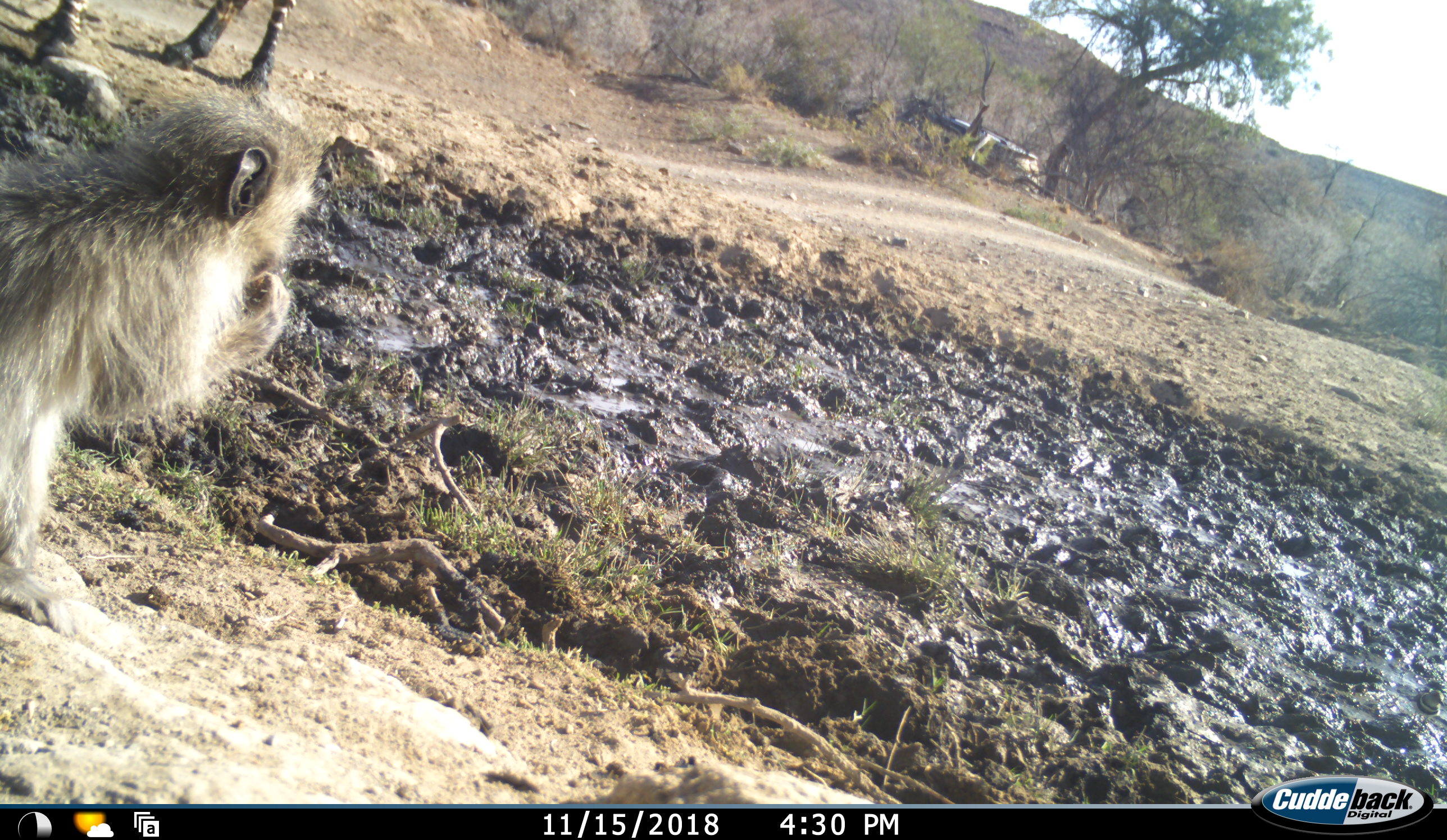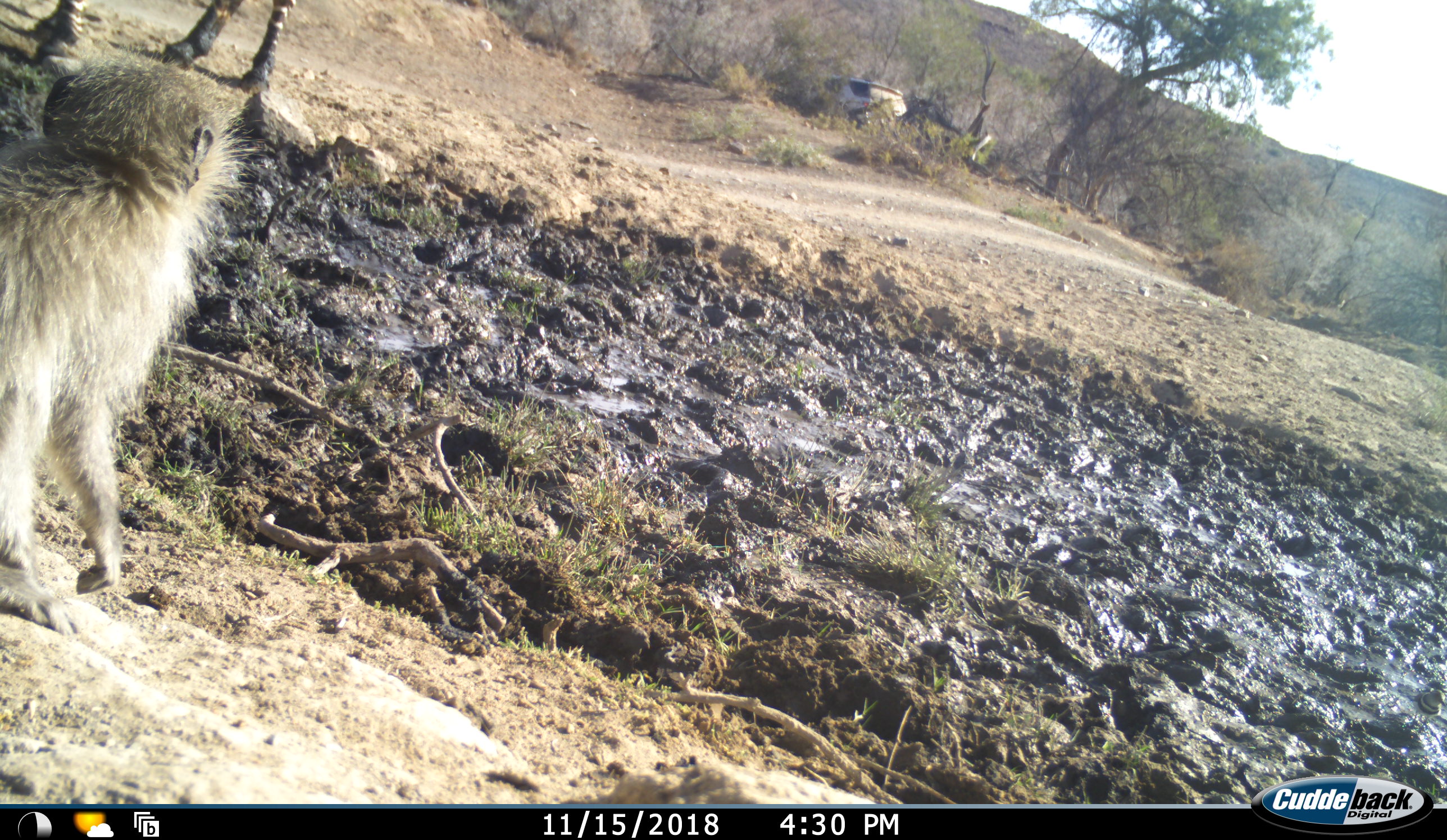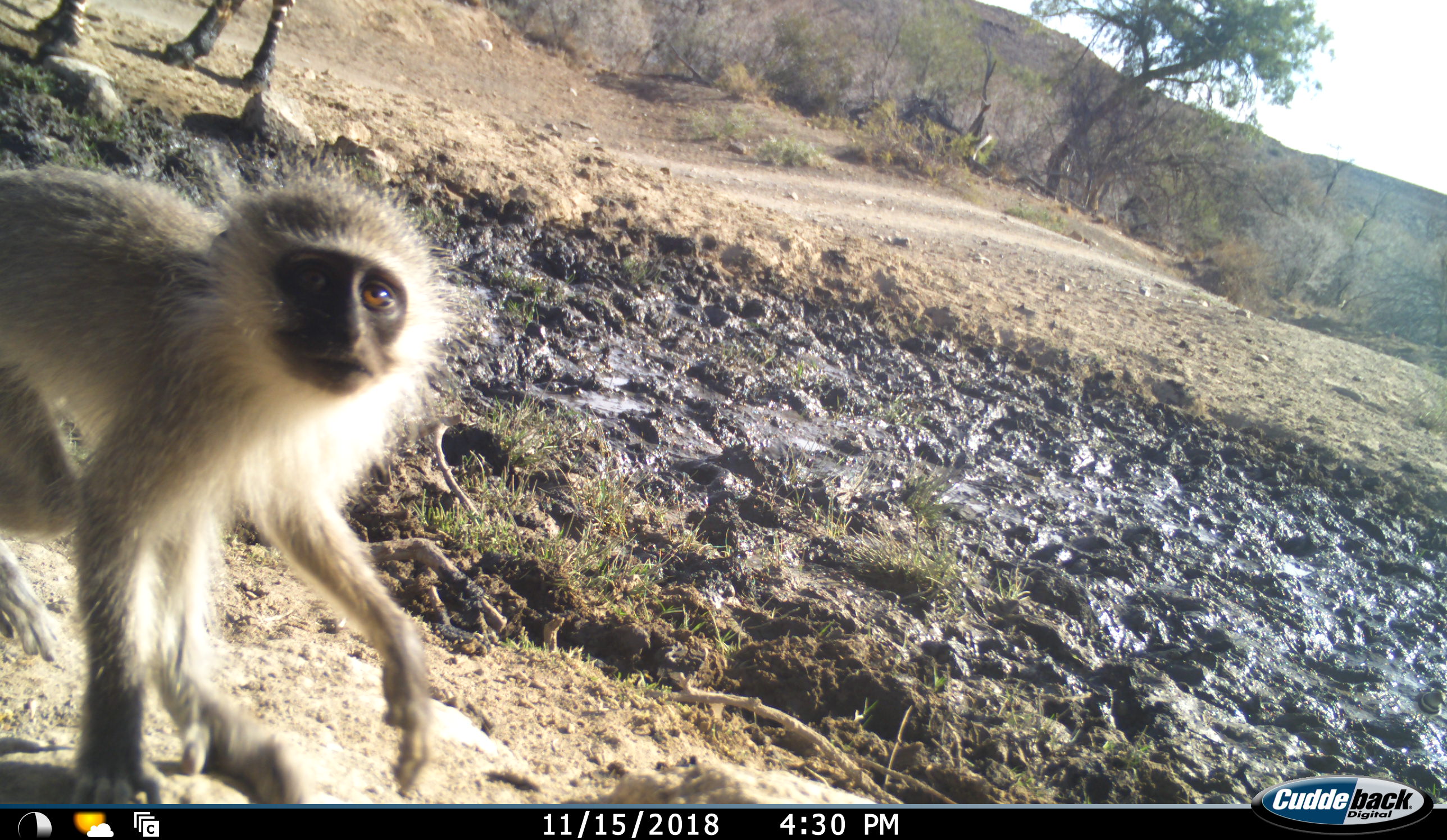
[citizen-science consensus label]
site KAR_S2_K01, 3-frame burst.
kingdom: Animalia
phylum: Chordata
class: Mammalia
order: Primates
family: Cercopithecidae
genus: Chlorocebus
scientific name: Chlorocebus pygerythrus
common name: vervet monkey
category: monkeyvervet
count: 1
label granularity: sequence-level